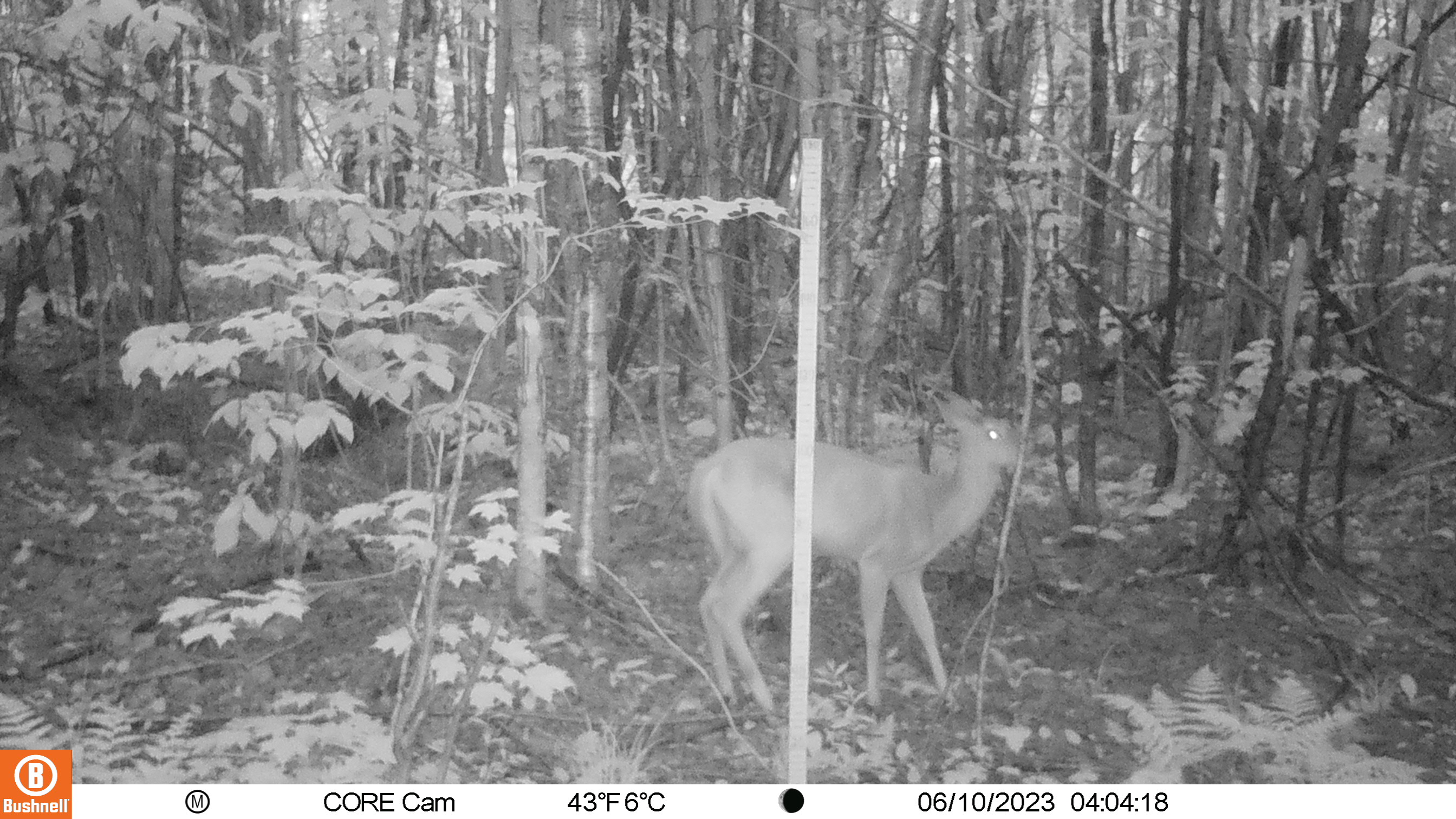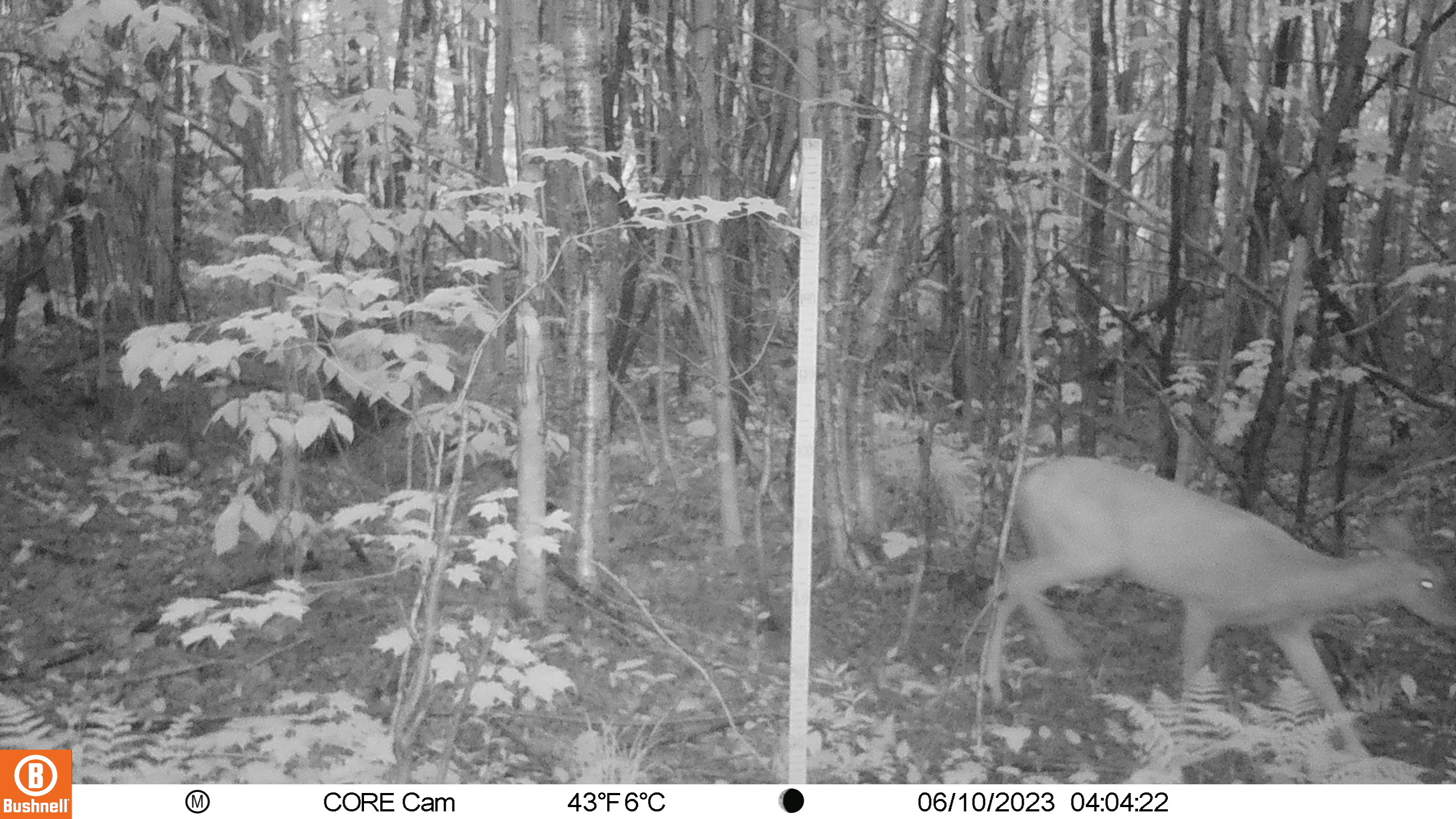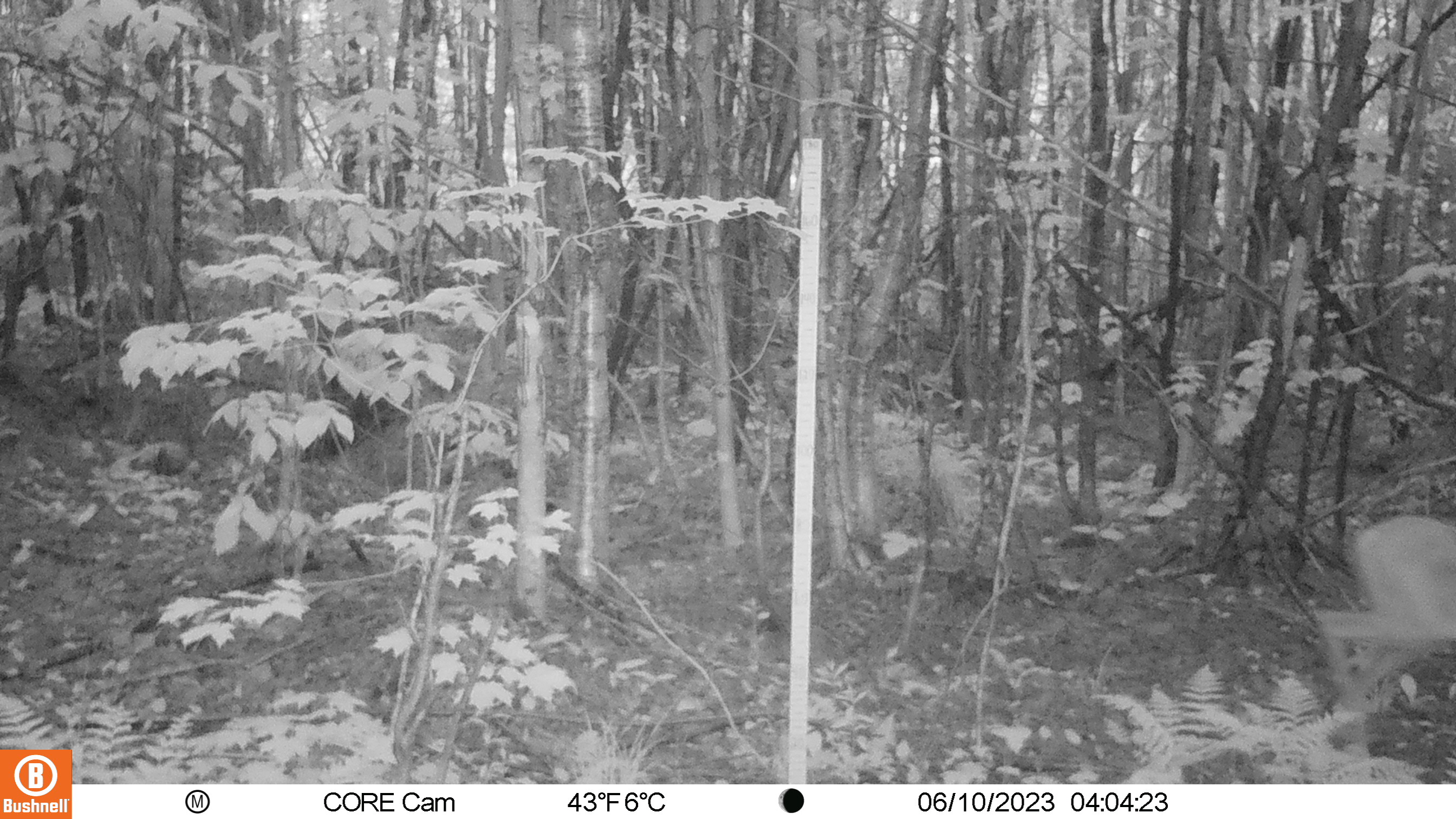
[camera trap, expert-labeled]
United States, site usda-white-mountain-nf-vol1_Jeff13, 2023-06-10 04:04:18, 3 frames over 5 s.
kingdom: Animalia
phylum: Chordata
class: Mammalia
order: Artiodactyla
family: Cervidae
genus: Odocoileus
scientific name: Odocoileus virginianus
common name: white-tailed deer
White-tailed deer (Odocoileus virginianus).